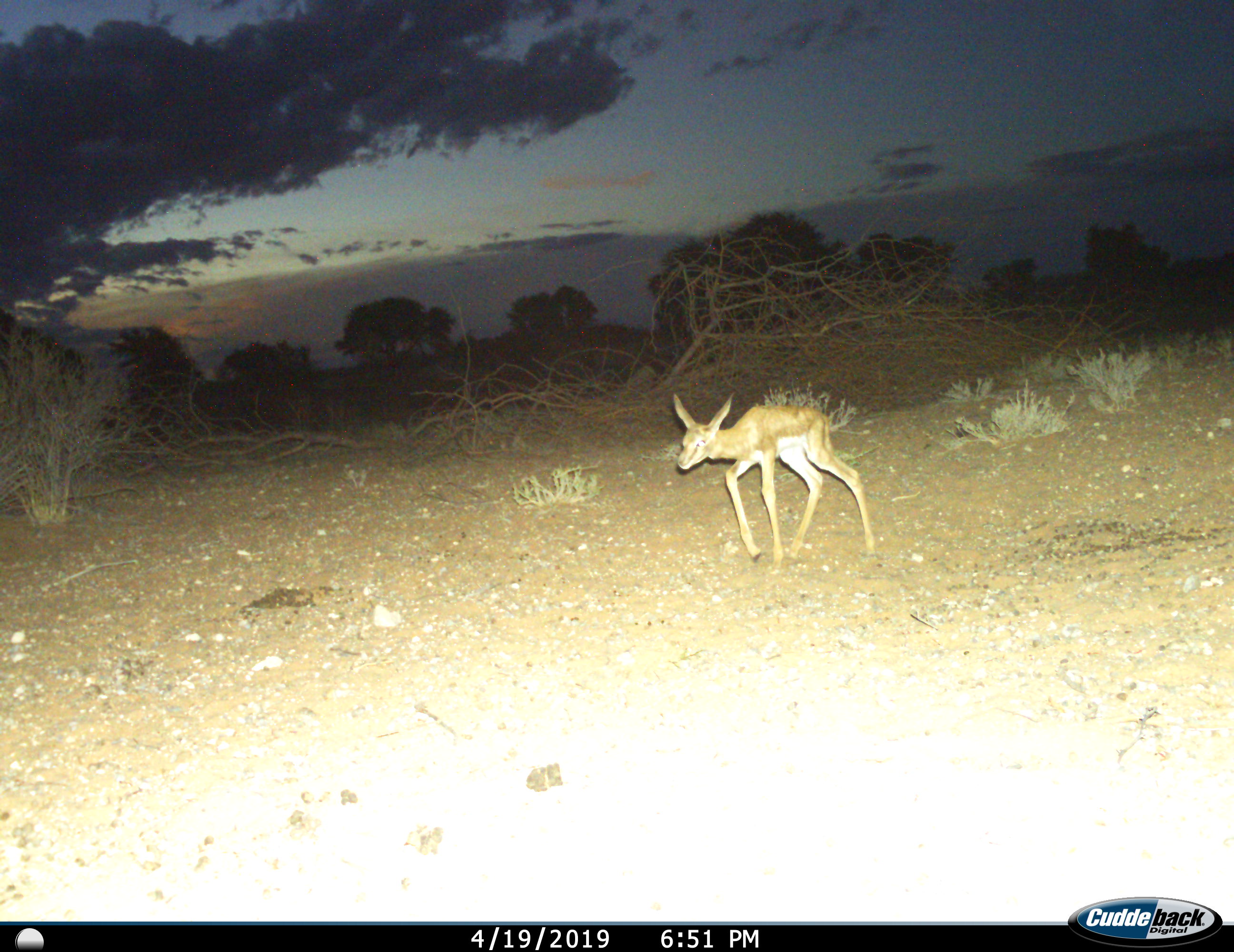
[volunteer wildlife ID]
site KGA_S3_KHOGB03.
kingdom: Animalia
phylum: Chordata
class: Mammalia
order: Artiodactyla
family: Bovidae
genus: Antidorcas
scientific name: Antidorcas marsupialis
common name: springbok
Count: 1.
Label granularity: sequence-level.